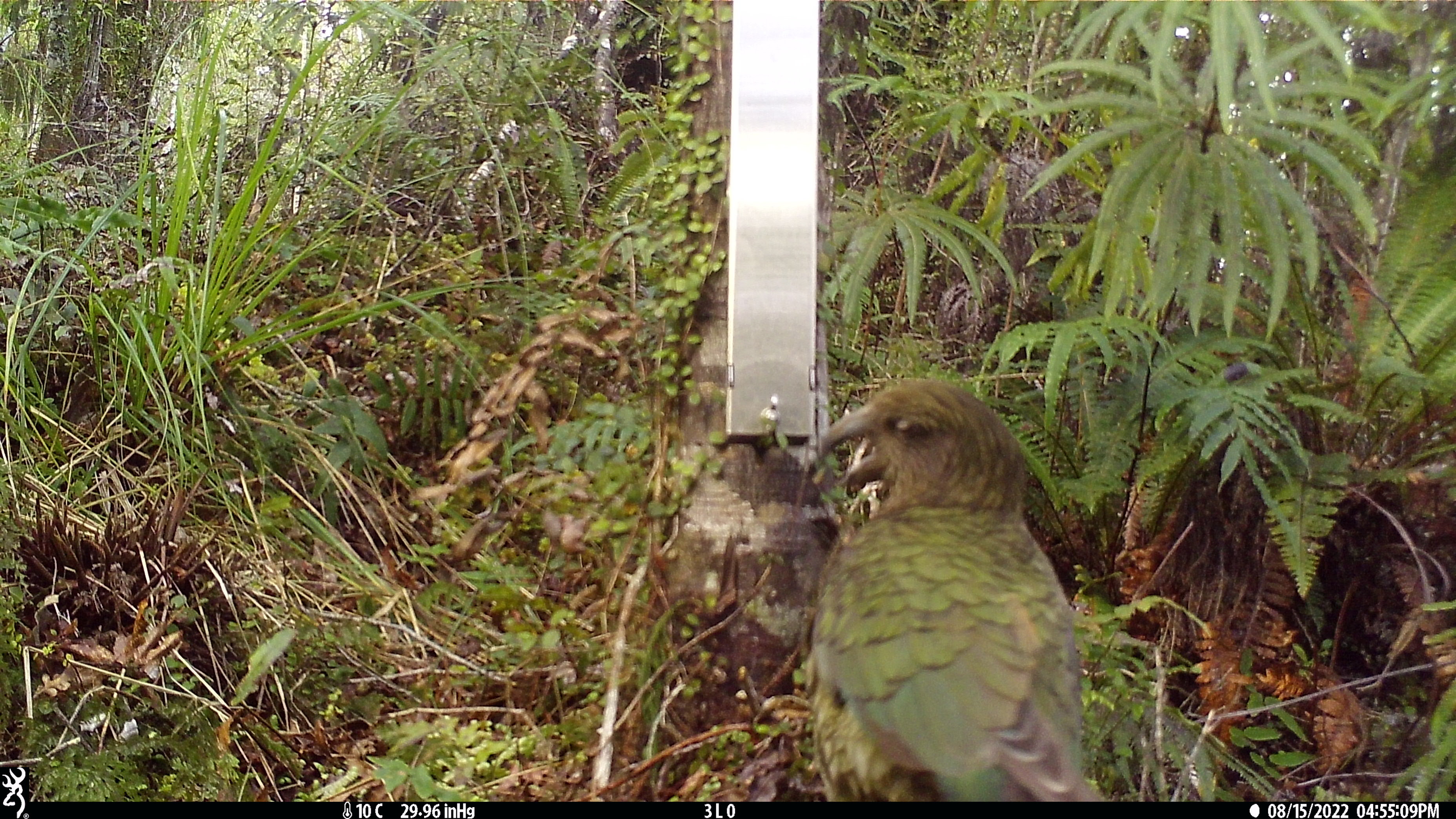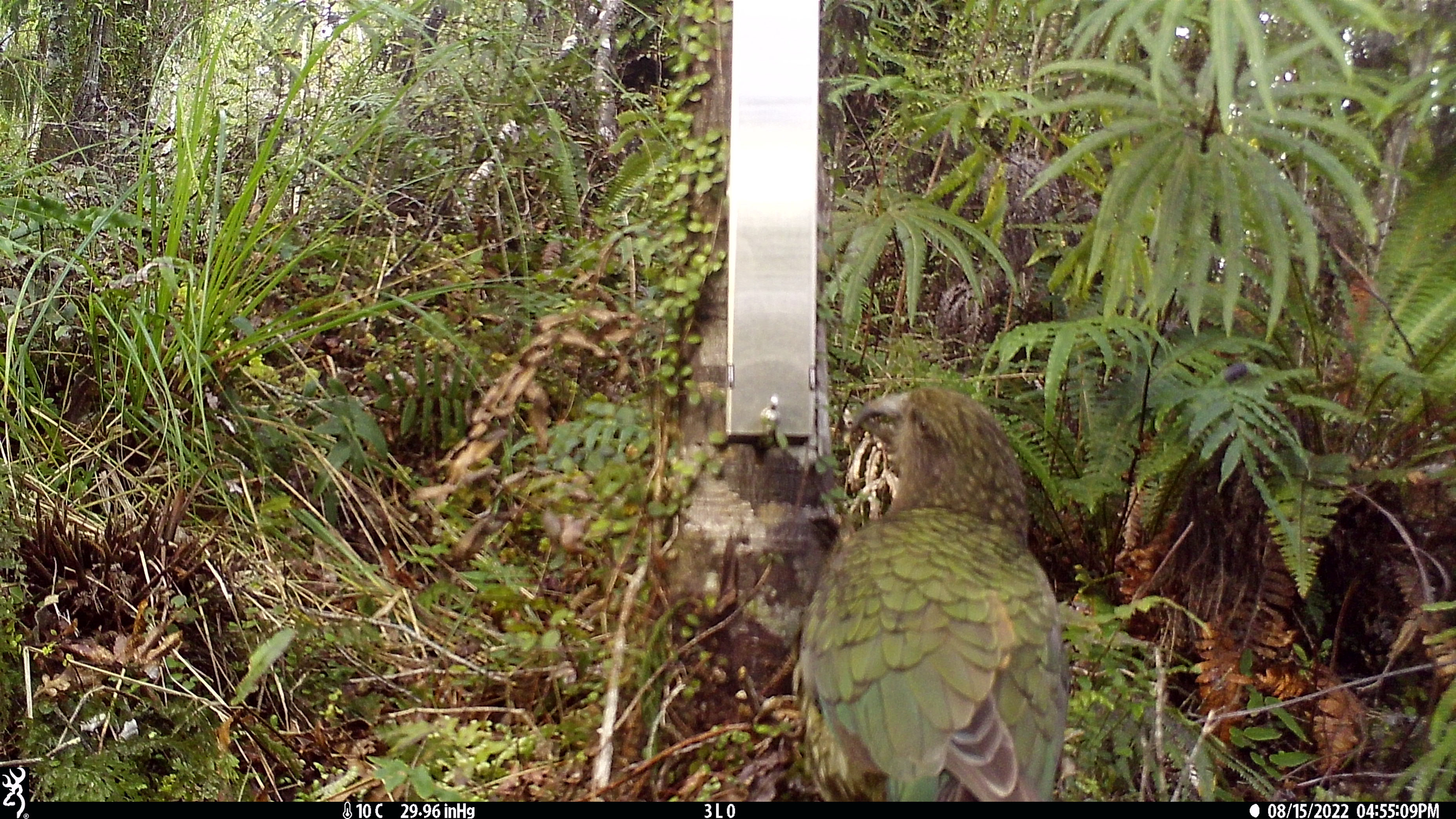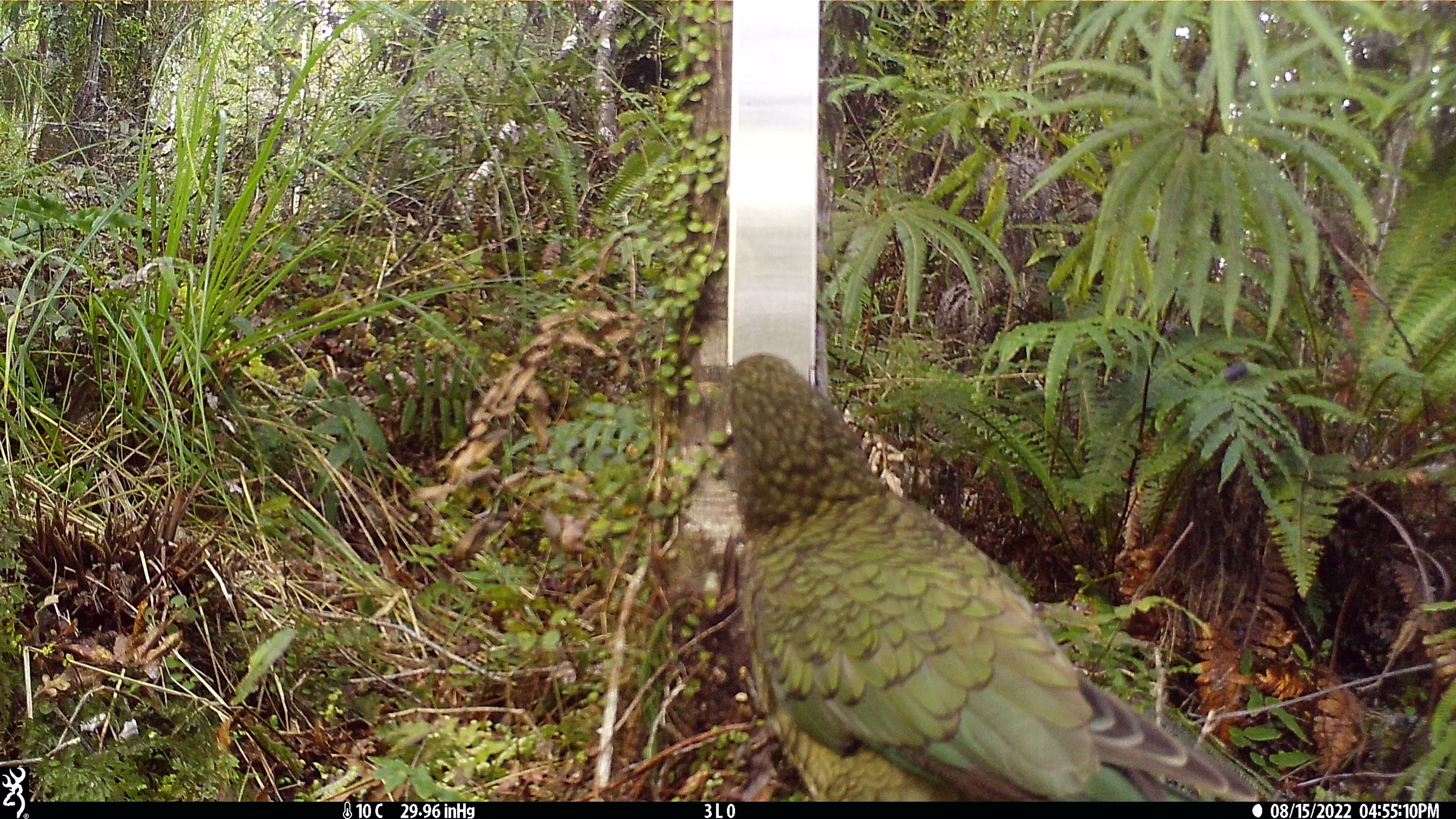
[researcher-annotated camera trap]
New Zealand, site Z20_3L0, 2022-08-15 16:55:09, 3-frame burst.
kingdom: Animalia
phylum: Chordata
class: Aves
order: Psittaciformes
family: Strigopidae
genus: Nestor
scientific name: Nestor notabilis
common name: kea